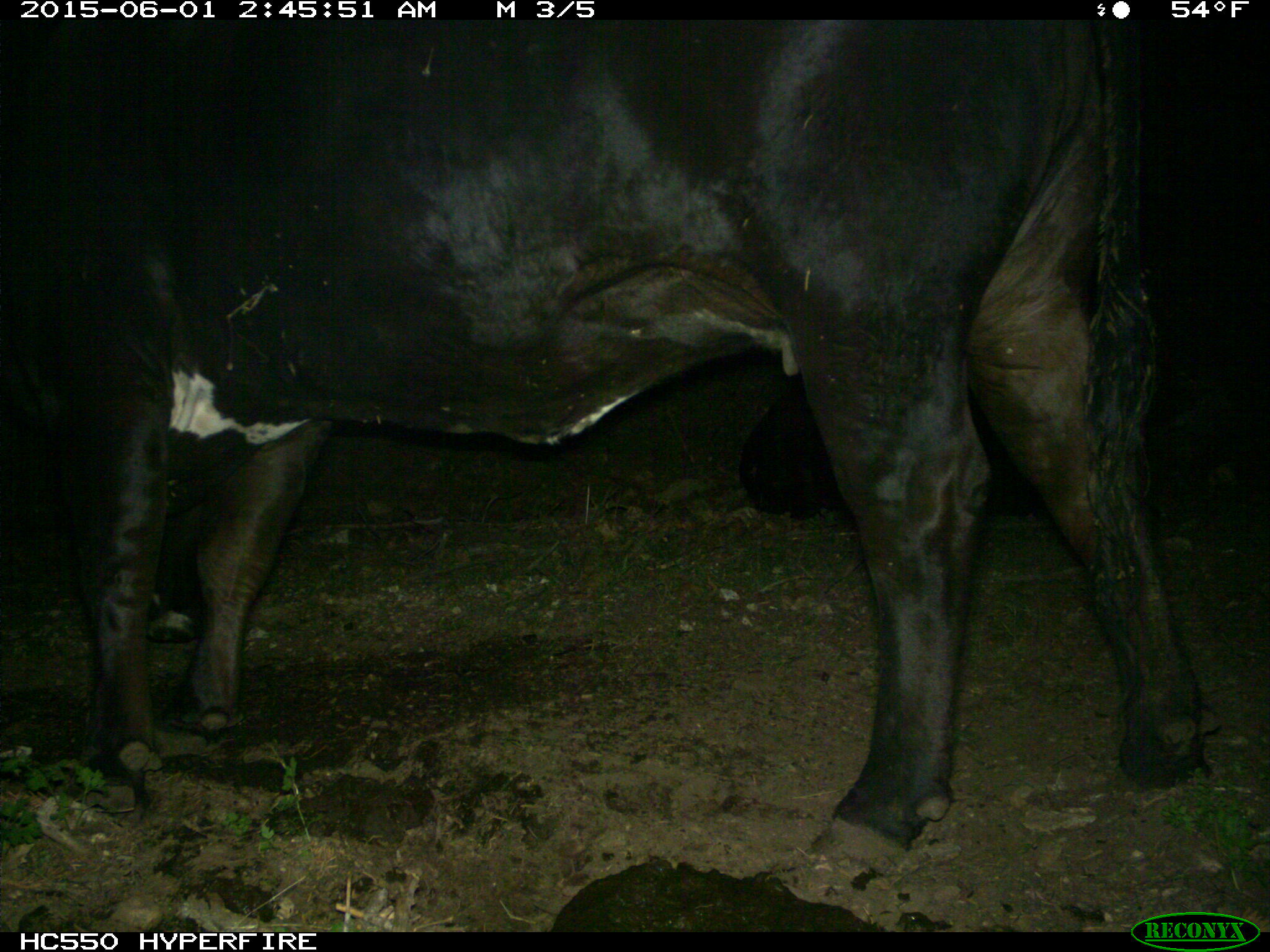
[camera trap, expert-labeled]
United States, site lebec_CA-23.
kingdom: Animalia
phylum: Chordata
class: Mammalia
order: Artiodactyla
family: Bovidae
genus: Bos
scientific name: Bos taurus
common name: domestic cow